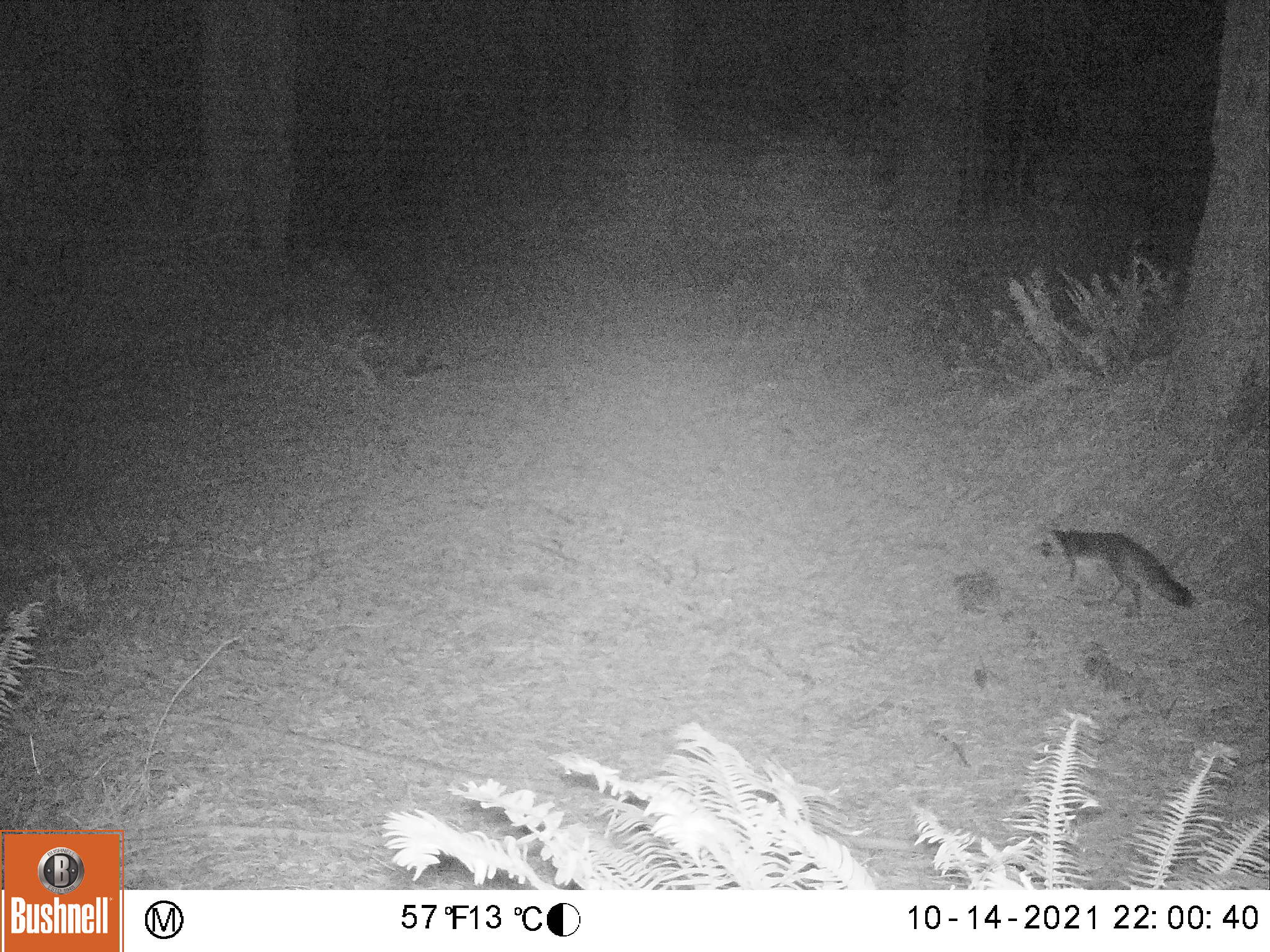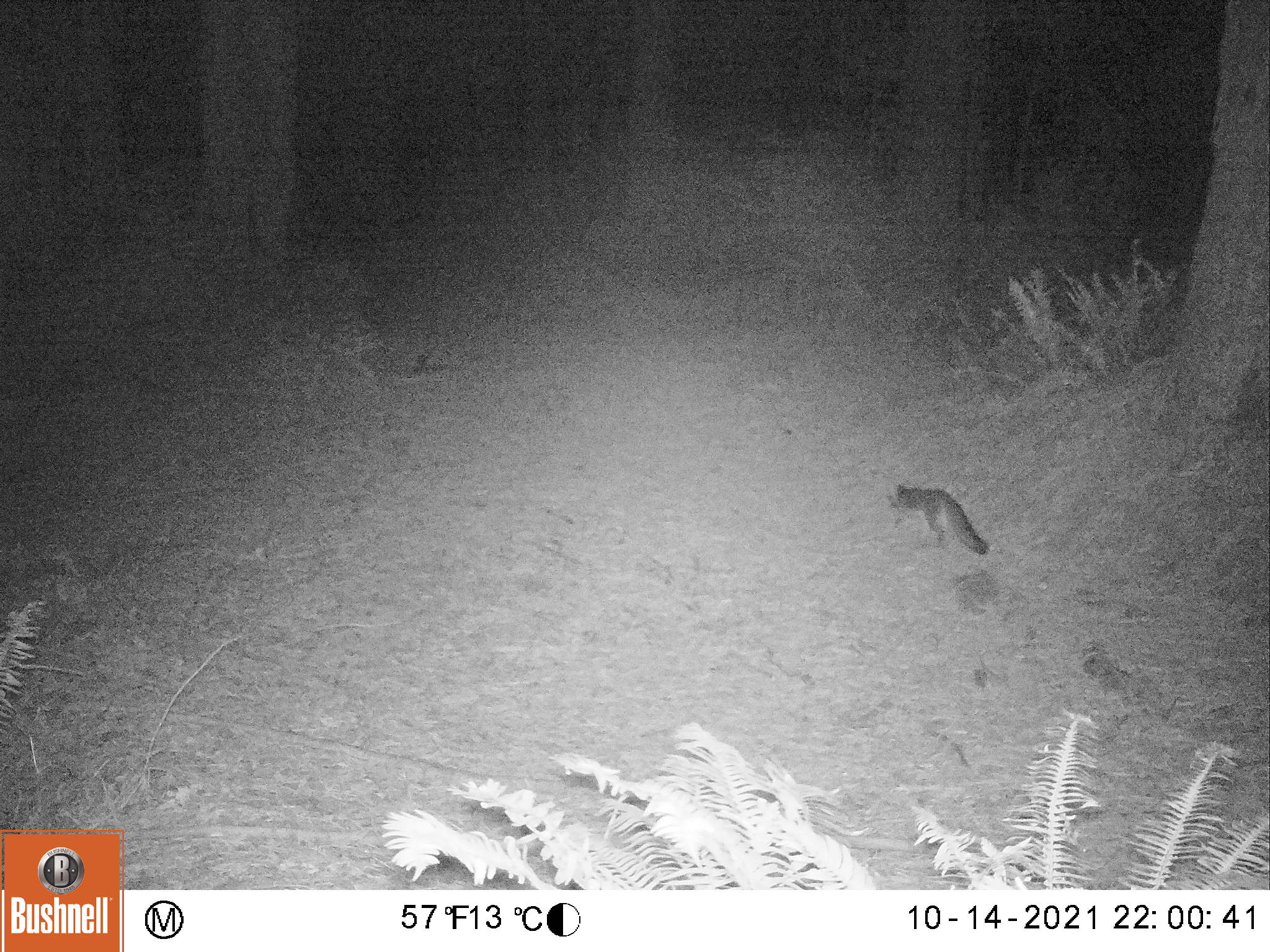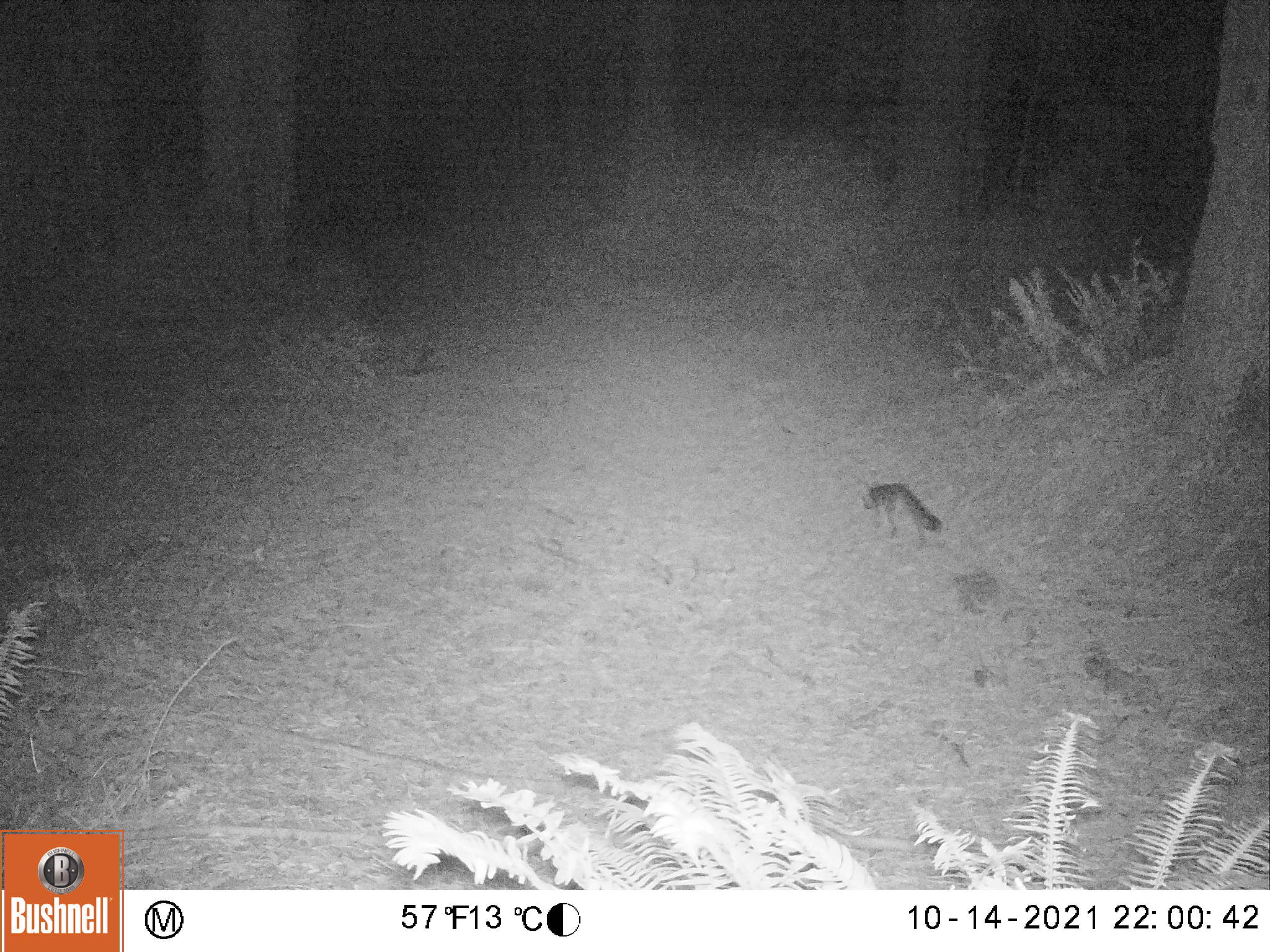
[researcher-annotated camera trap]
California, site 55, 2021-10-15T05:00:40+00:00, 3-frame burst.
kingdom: Animalia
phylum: Chordata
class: Mammalia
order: Carnivora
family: Canidae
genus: Urocyon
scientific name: Urocyon cinereoargenteus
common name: gray fox